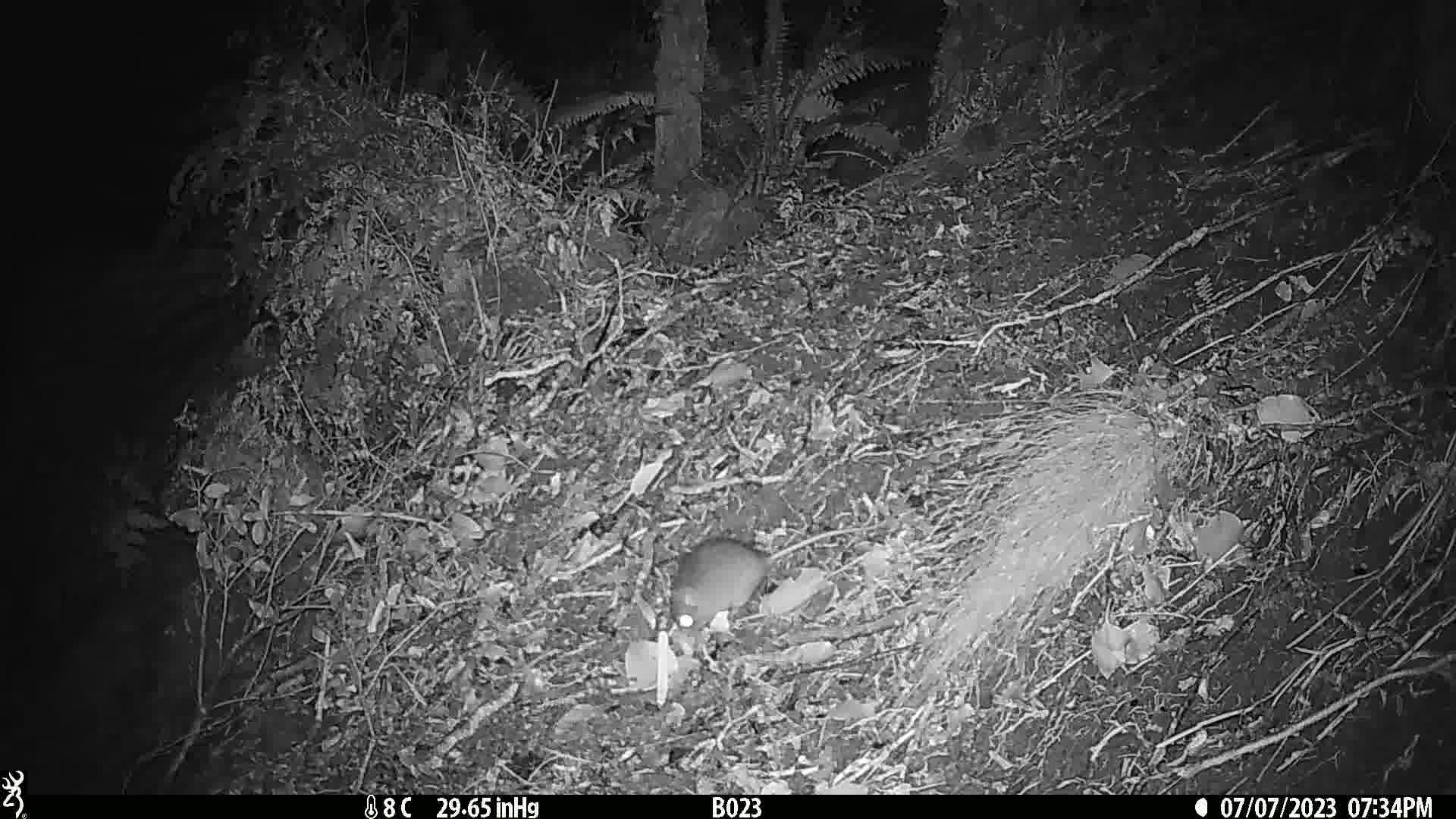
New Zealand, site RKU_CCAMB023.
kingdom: Animalia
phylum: Chordata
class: Mammalia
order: Rodentia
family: Muridae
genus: Rattus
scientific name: Rattus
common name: rat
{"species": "rat (Rattus)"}